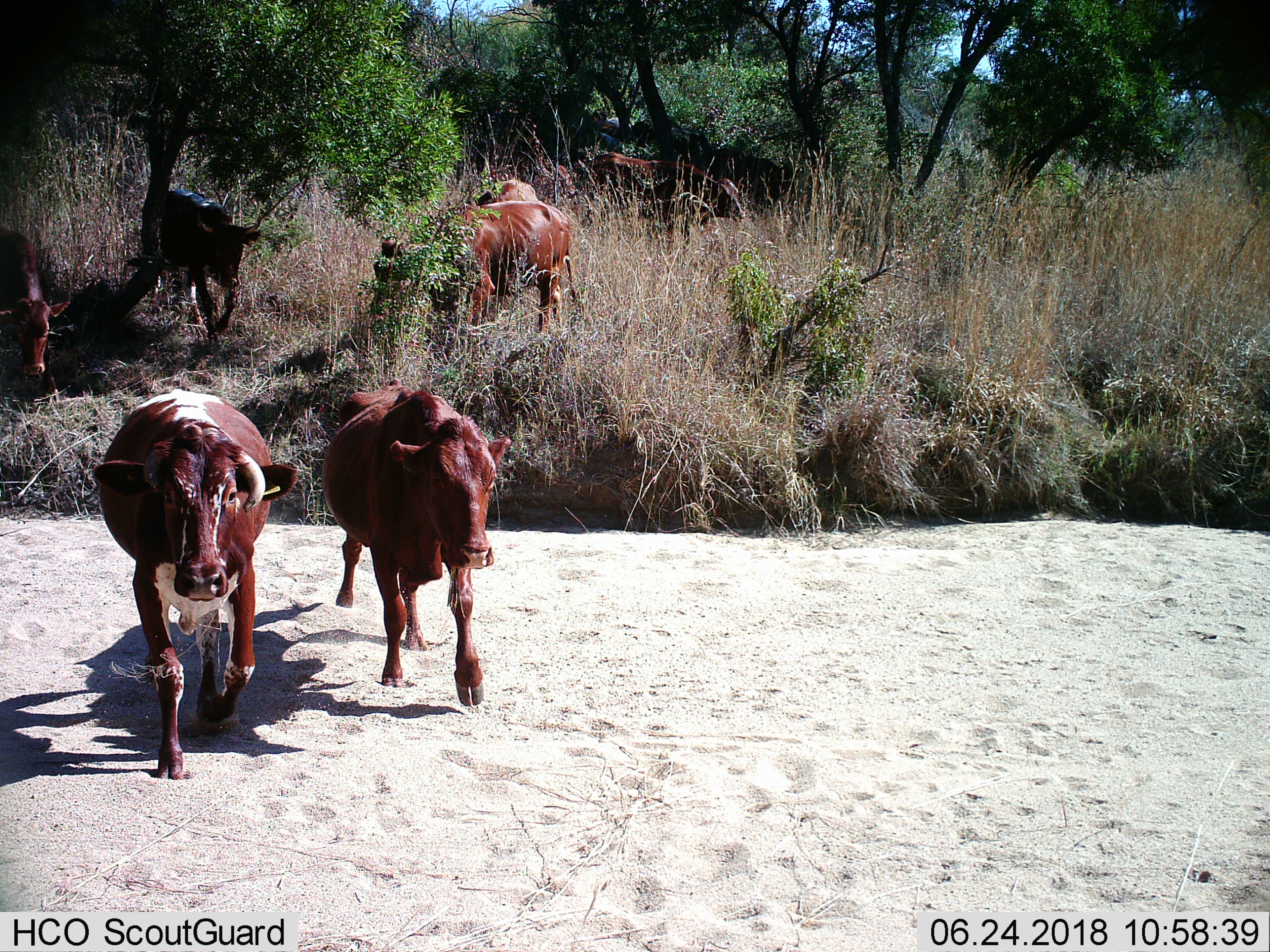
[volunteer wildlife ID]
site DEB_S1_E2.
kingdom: Animalia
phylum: Chordata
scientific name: Vertebrata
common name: domestic animal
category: domesticanimal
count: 7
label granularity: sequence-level